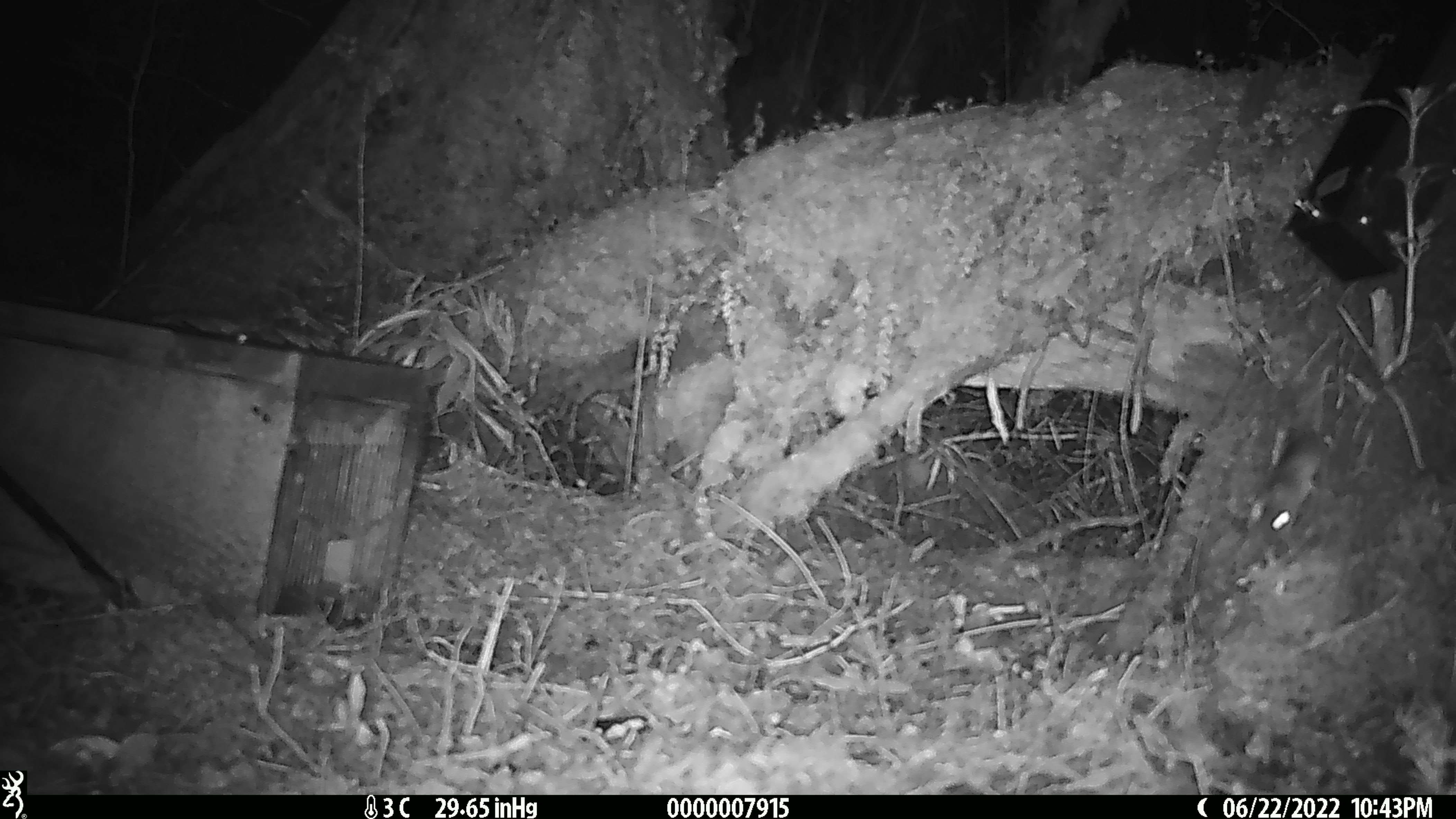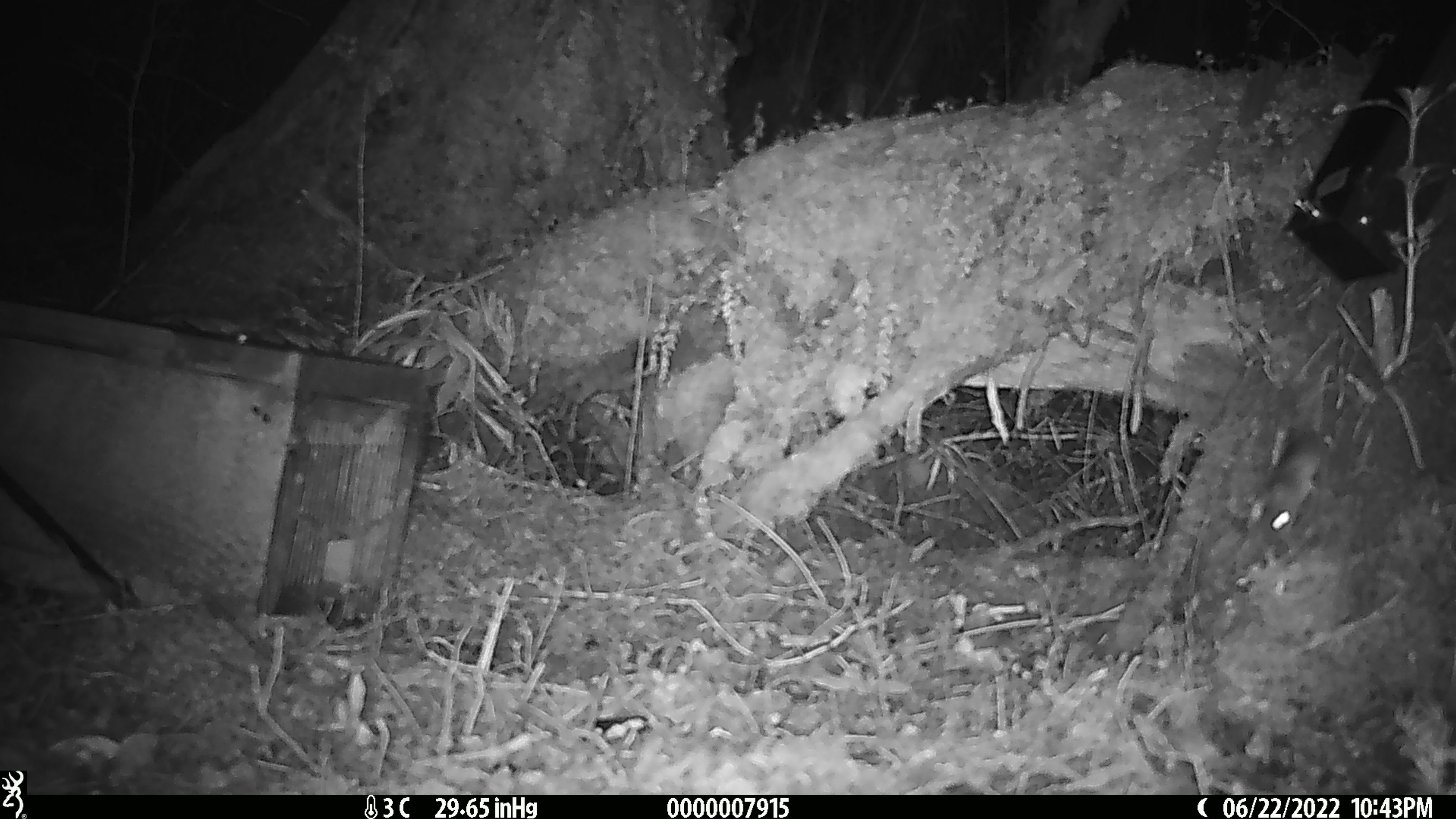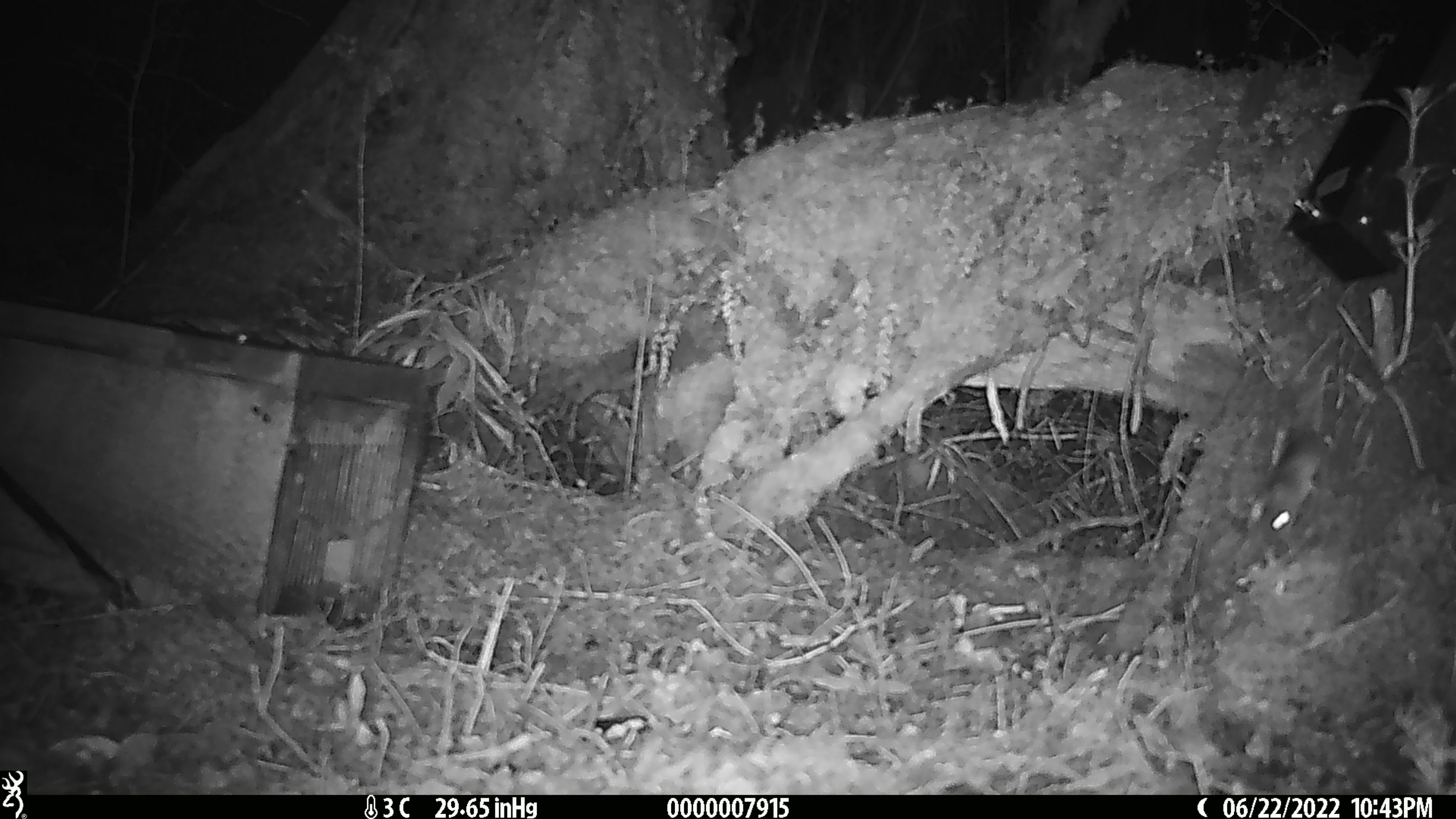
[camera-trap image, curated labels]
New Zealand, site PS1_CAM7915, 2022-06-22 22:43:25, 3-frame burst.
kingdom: Animalia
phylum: Chordata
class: Mammalia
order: Rodentia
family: Muridae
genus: Mus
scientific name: Mus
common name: mouse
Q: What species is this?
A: Mouse (Mus).